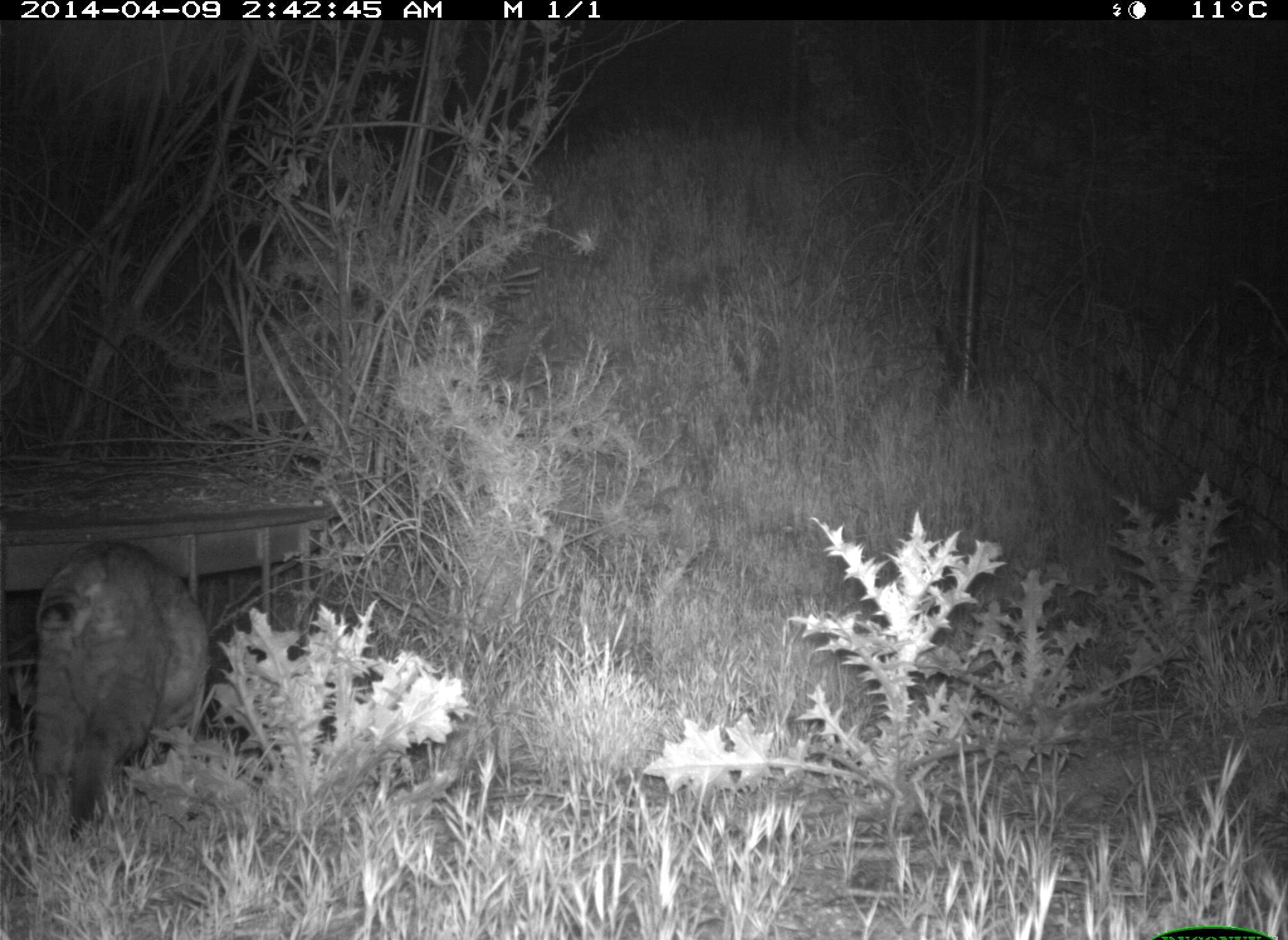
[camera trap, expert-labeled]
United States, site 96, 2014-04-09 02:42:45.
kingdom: Animalia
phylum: Chordata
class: Mammalia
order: Carnivora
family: Felidae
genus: Lynx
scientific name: Lynx rufus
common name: bobcat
Bobcat (Lynx rufus).